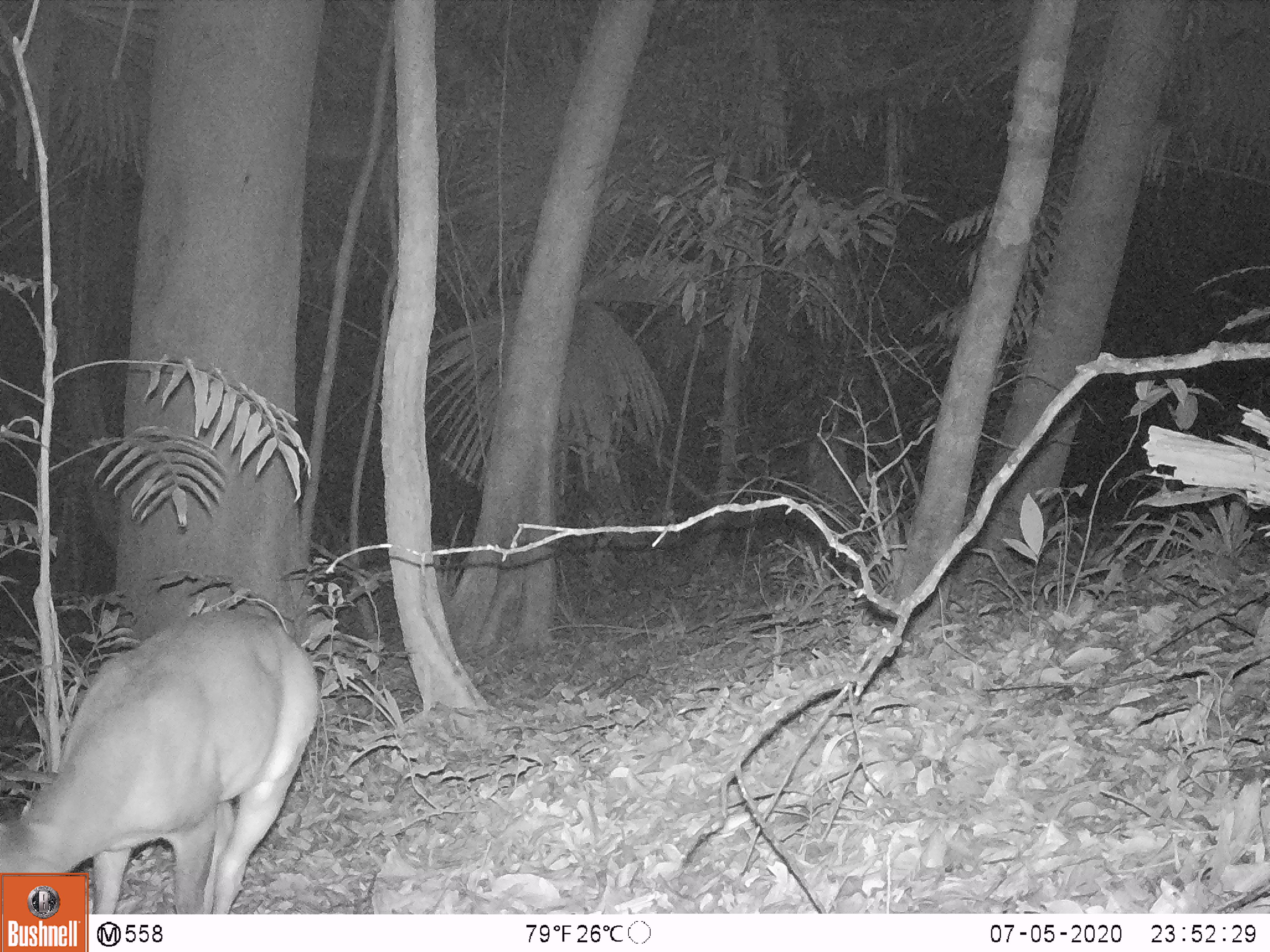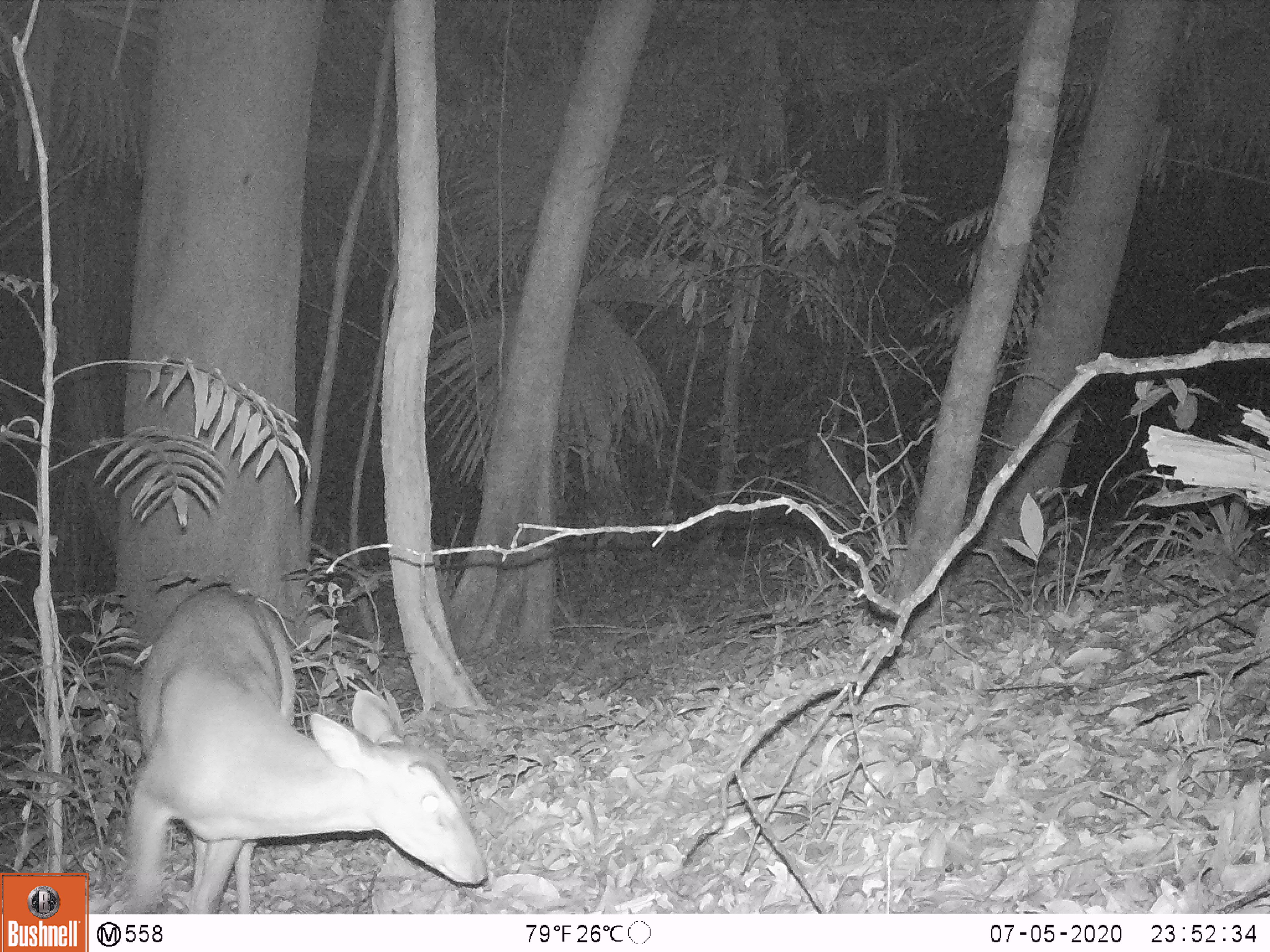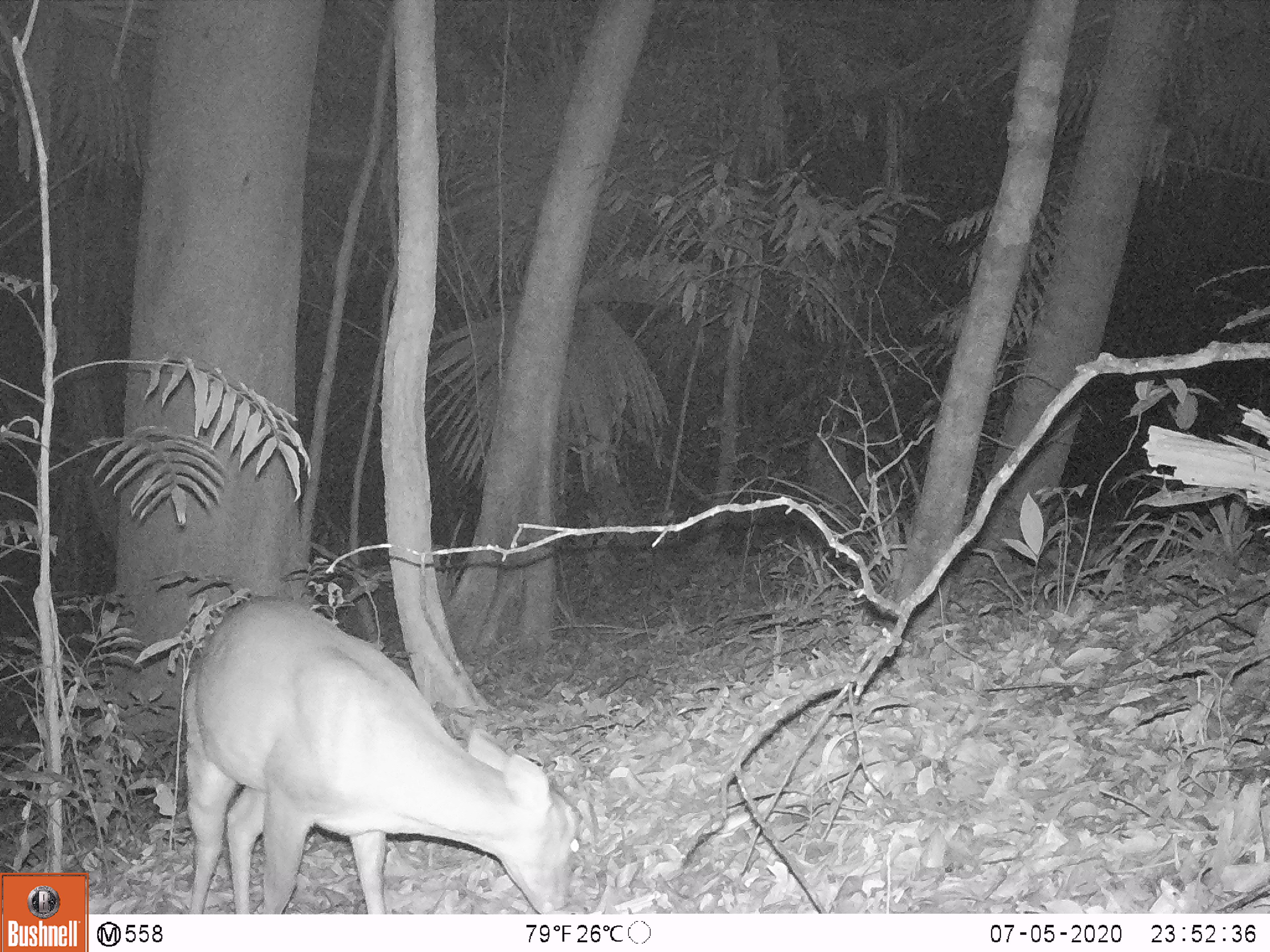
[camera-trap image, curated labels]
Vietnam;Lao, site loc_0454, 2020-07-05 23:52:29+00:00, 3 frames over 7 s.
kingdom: Animalia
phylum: Chordata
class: Mammalia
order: Artiodactyla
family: Cervidae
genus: Muntiacus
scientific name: Muntiacus vuquangensis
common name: large-antlered muntjac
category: large antlered muntjac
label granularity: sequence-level